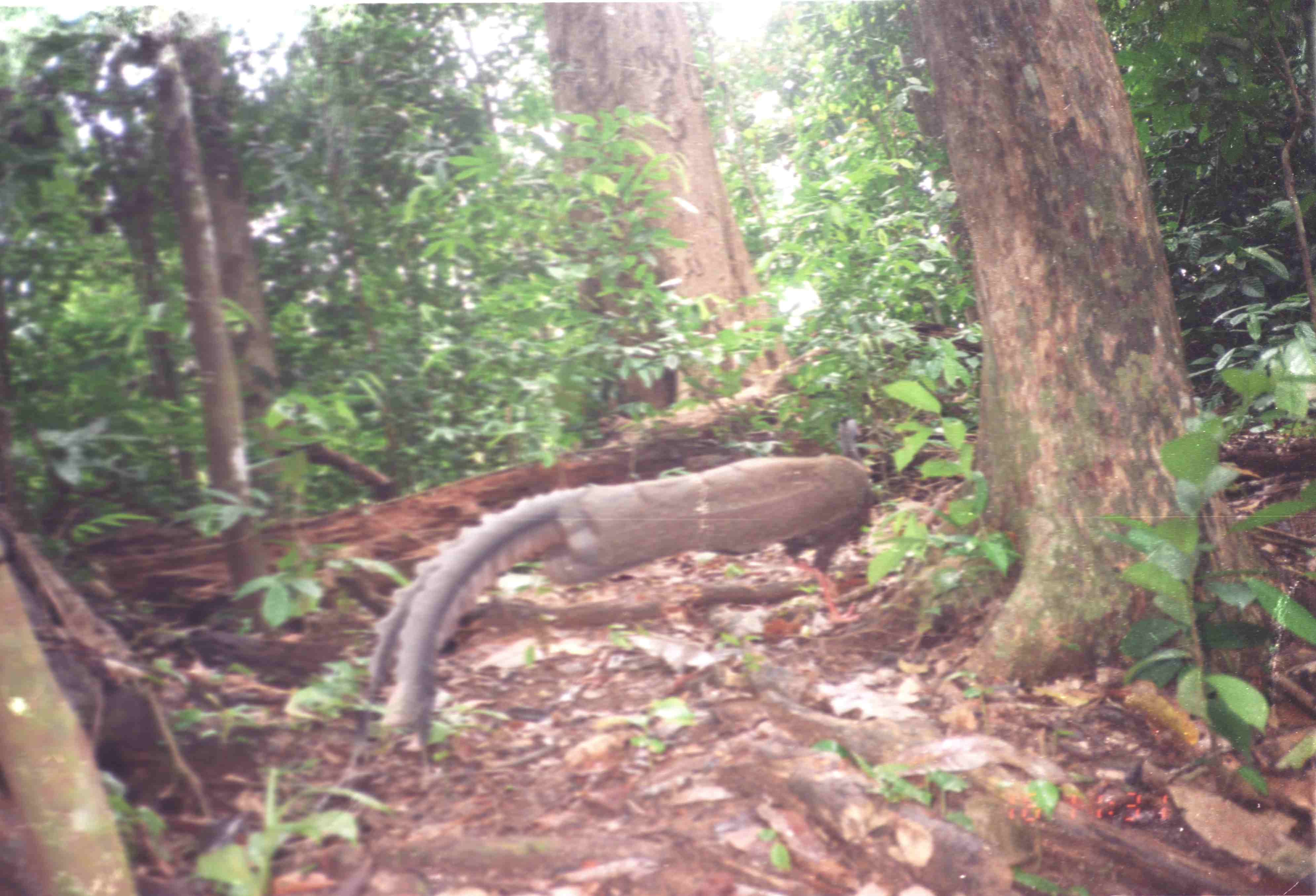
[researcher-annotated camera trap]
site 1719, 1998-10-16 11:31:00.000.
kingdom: Animalia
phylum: Chordata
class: Aves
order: Galliformes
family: Phasianidae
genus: Argusianus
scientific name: Argusianus argus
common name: great argus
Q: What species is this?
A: Argusianus argus (great argus).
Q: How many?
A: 1.